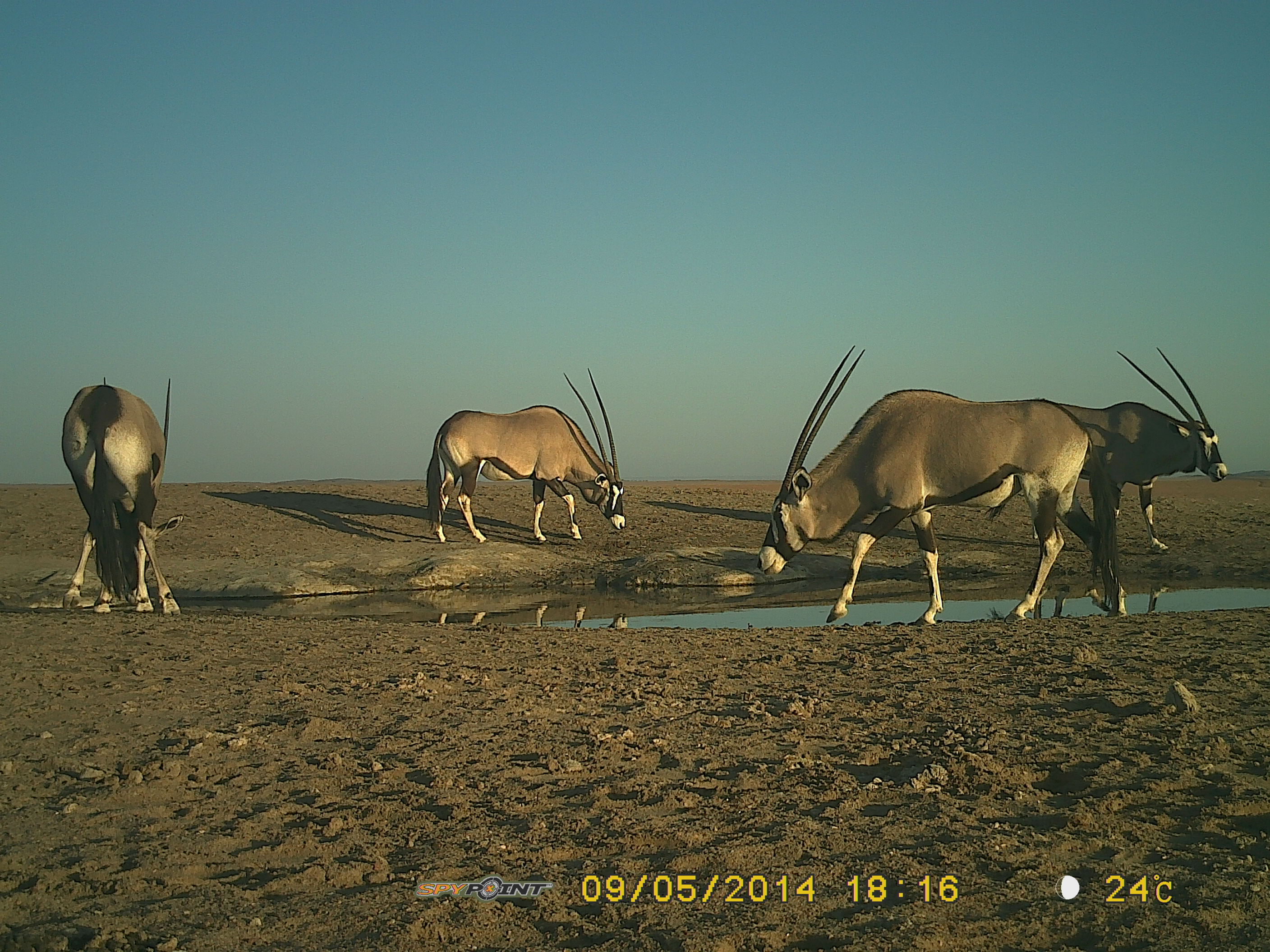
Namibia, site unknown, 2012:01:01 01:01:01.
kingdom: Animalia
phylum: Chordata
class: Mammalia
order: Artiodactyla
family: Bovidae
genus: Oryx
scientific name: Oryx gazella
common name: gemsbok